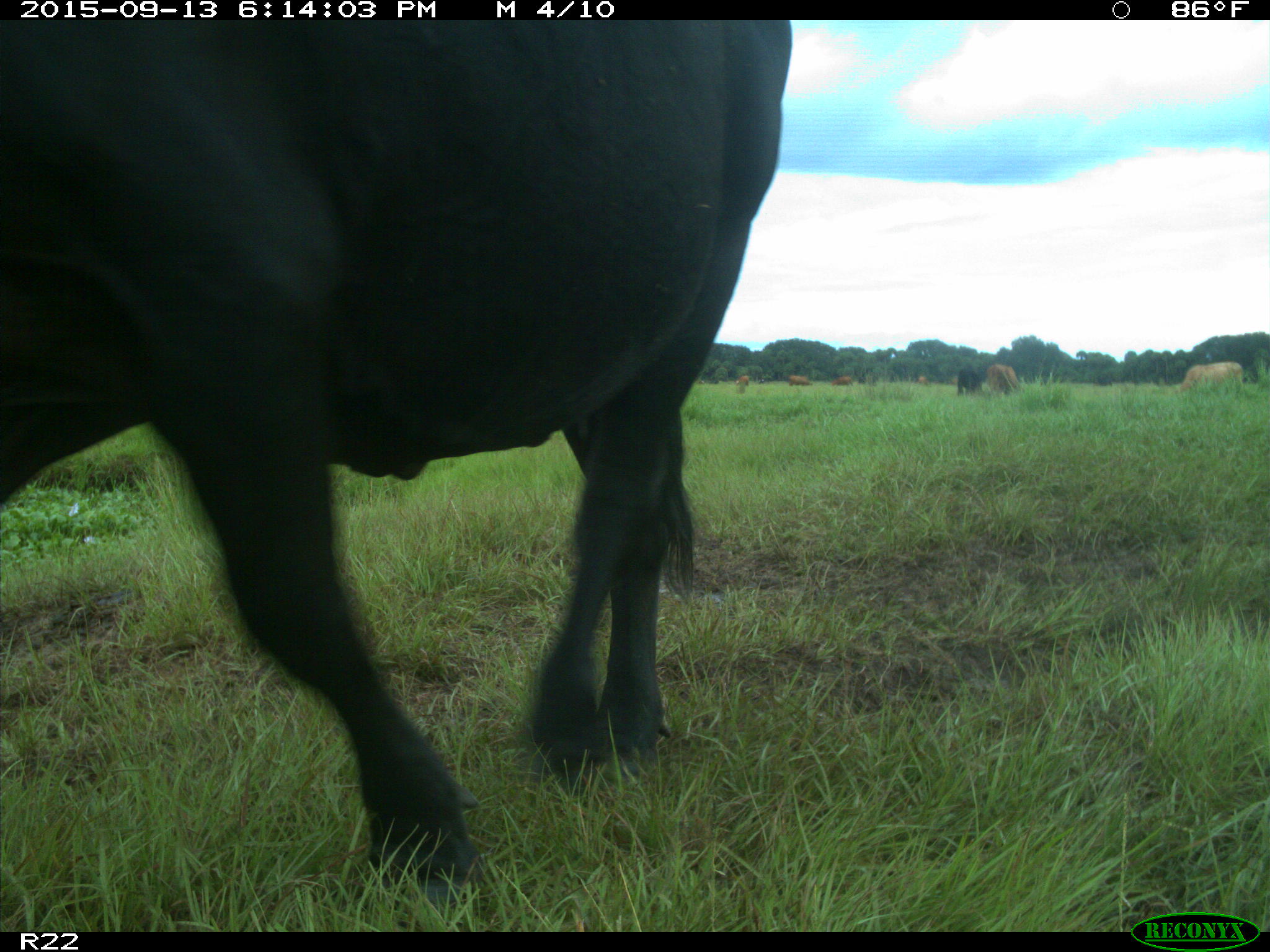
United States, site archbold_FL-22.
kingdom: Animalia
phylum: Chordata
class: Mammalia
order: Artiodactyla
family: Bovidae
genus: Bos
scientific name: Bos taurus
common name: domestic cow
Bos taurus (domestic cow).